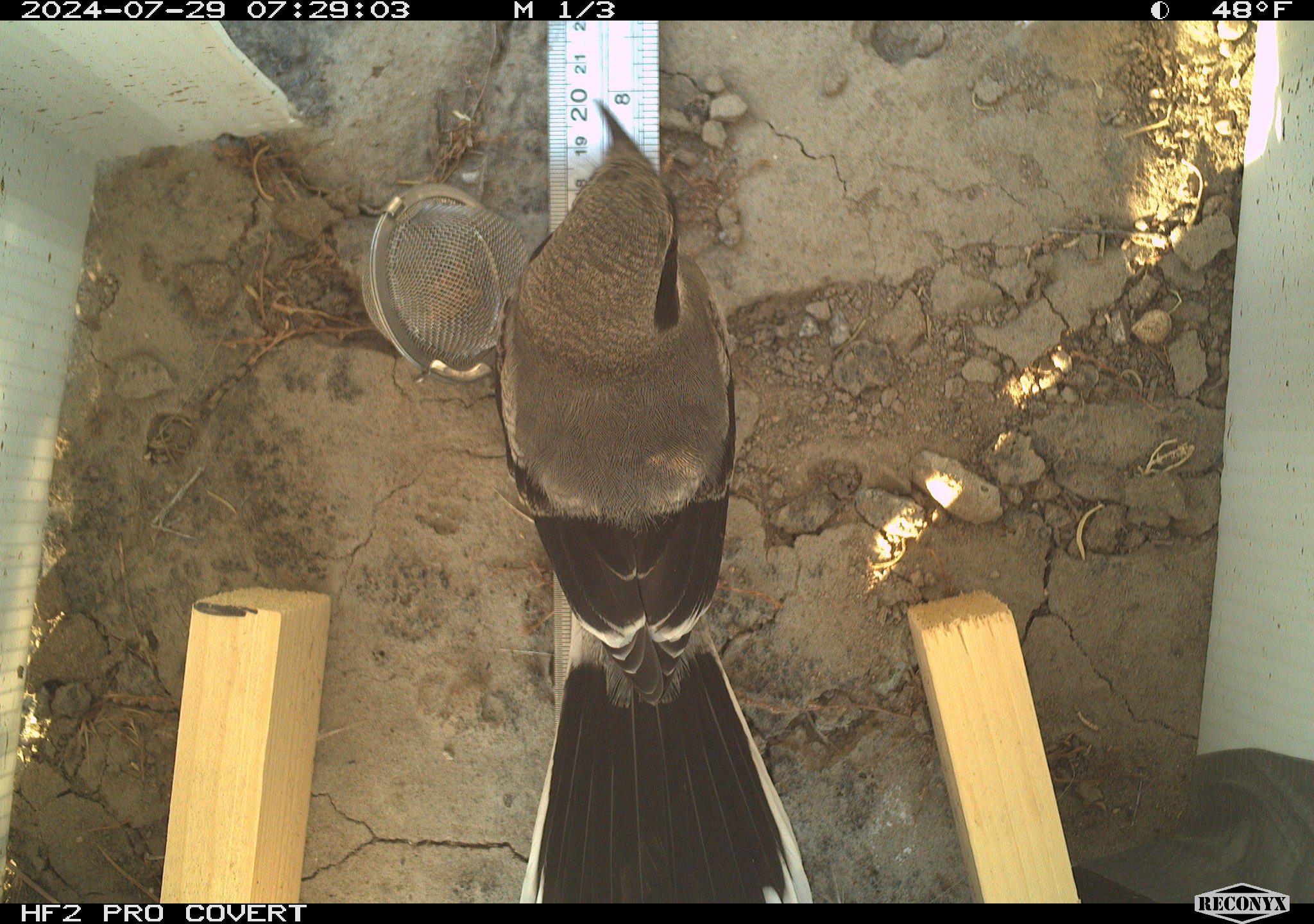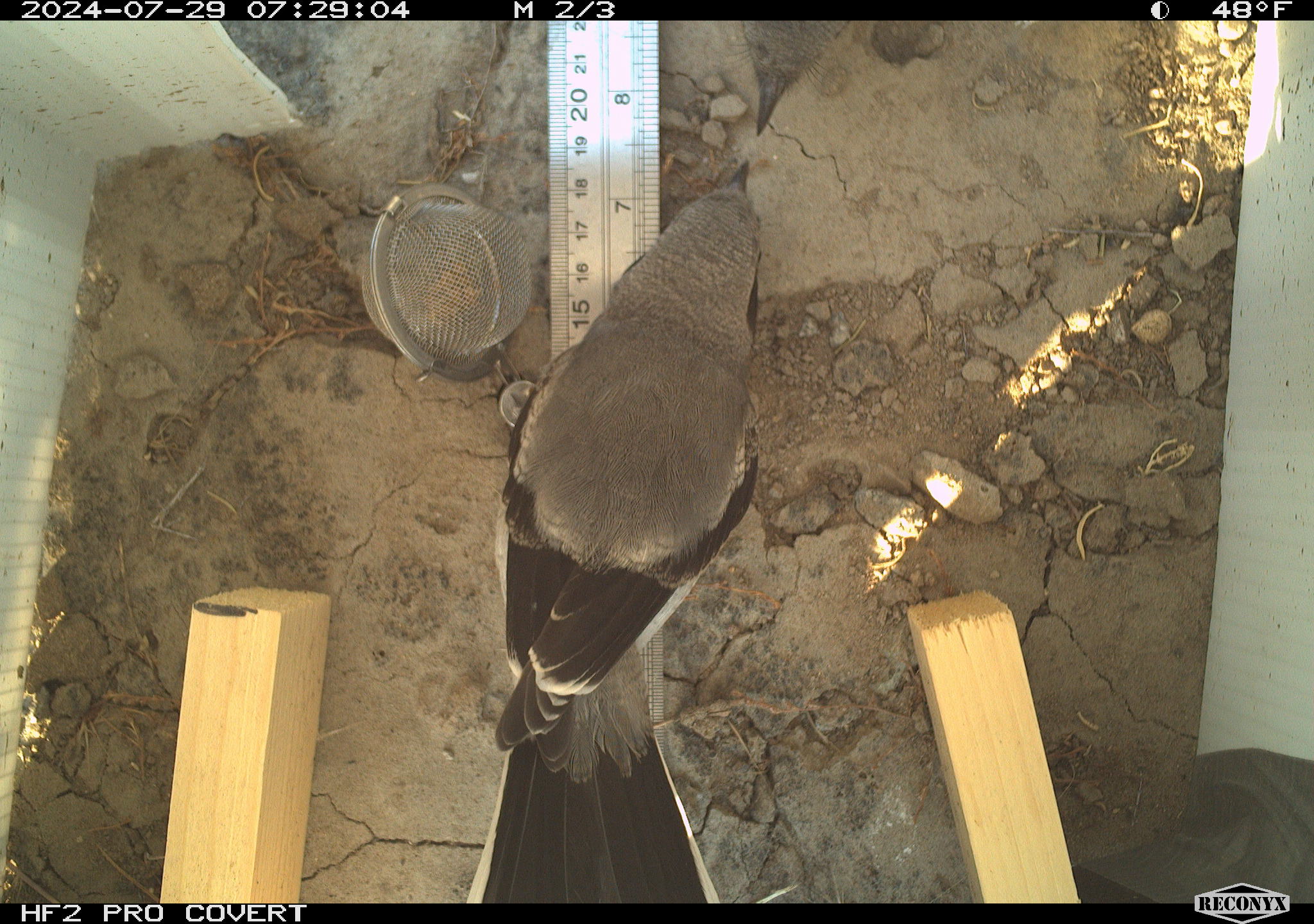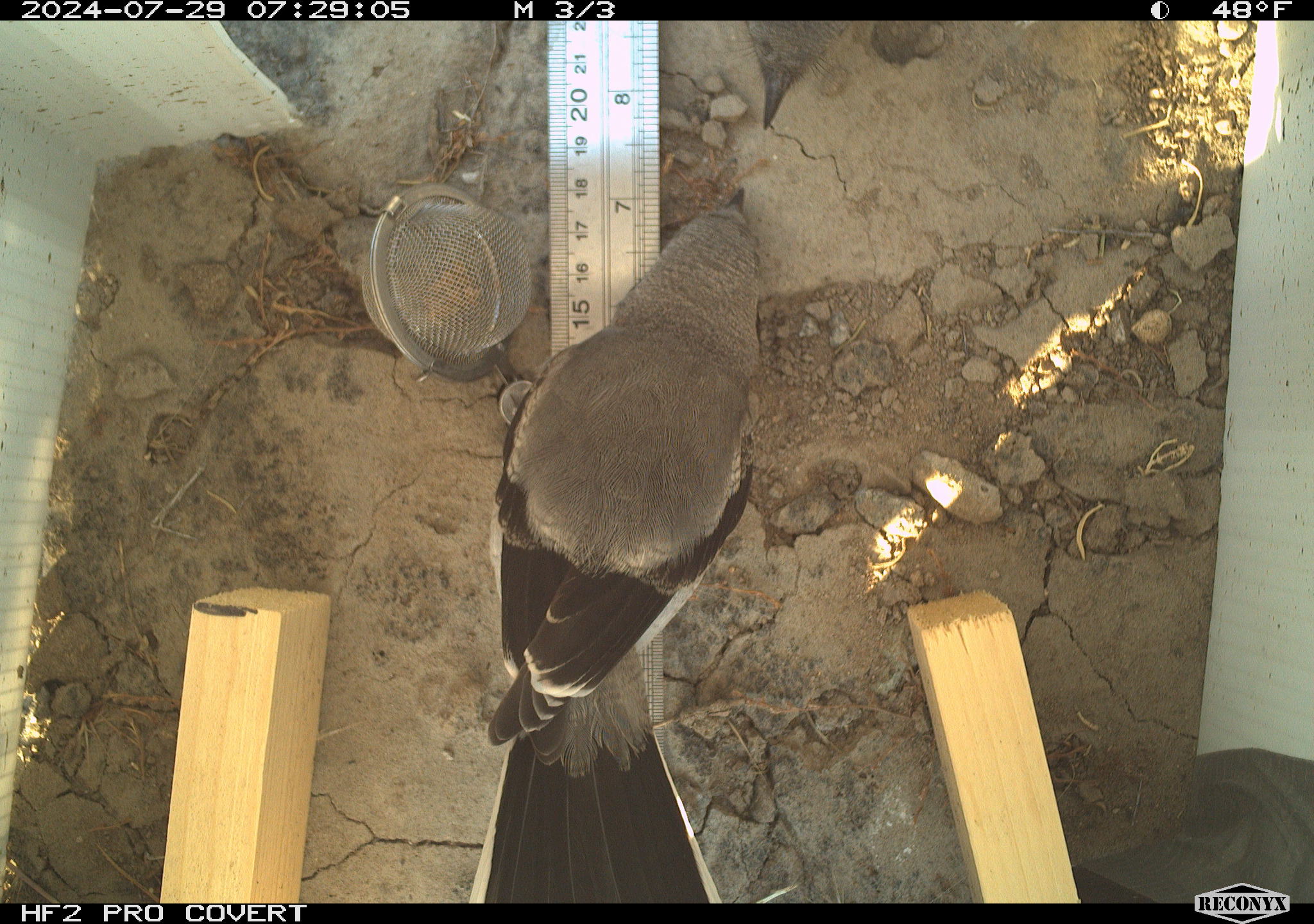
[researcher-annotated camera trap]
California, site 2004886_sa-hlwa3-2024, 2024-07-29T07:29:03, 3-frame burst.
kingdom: Animalia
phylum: Chordata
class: Aves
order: Passeriformes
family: Laniidae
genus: Lanius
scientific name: Lanius ludovicianus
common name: loggerhead shrike